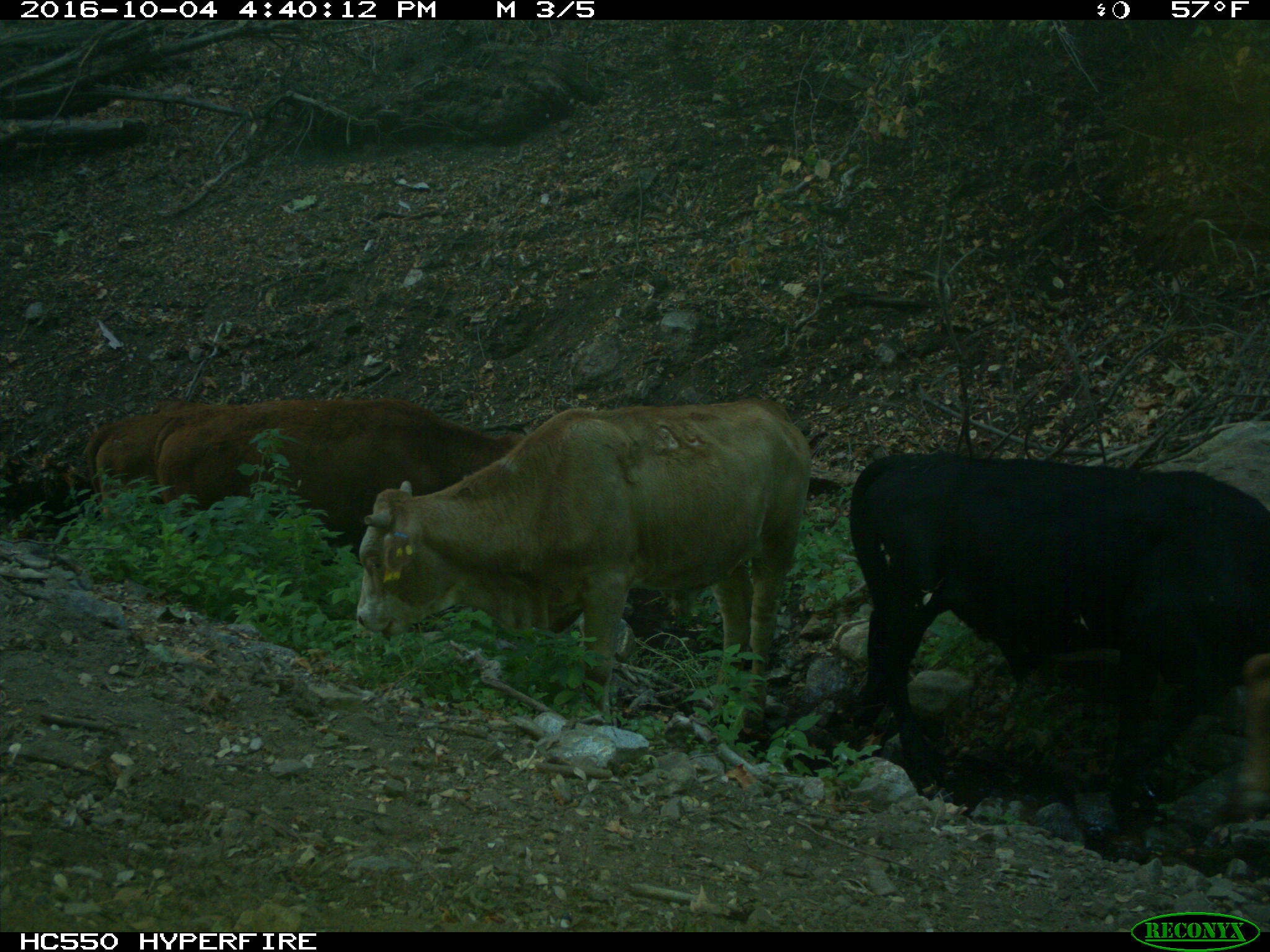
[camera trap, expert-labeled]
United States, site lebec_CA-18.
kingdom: Animalia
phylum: Chordata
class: Mammalia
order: Artiodactyla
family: Bovidae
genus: Bos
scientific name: Bos taurus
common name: domestic cow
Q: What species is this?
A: Bos taurus (domestic cow).